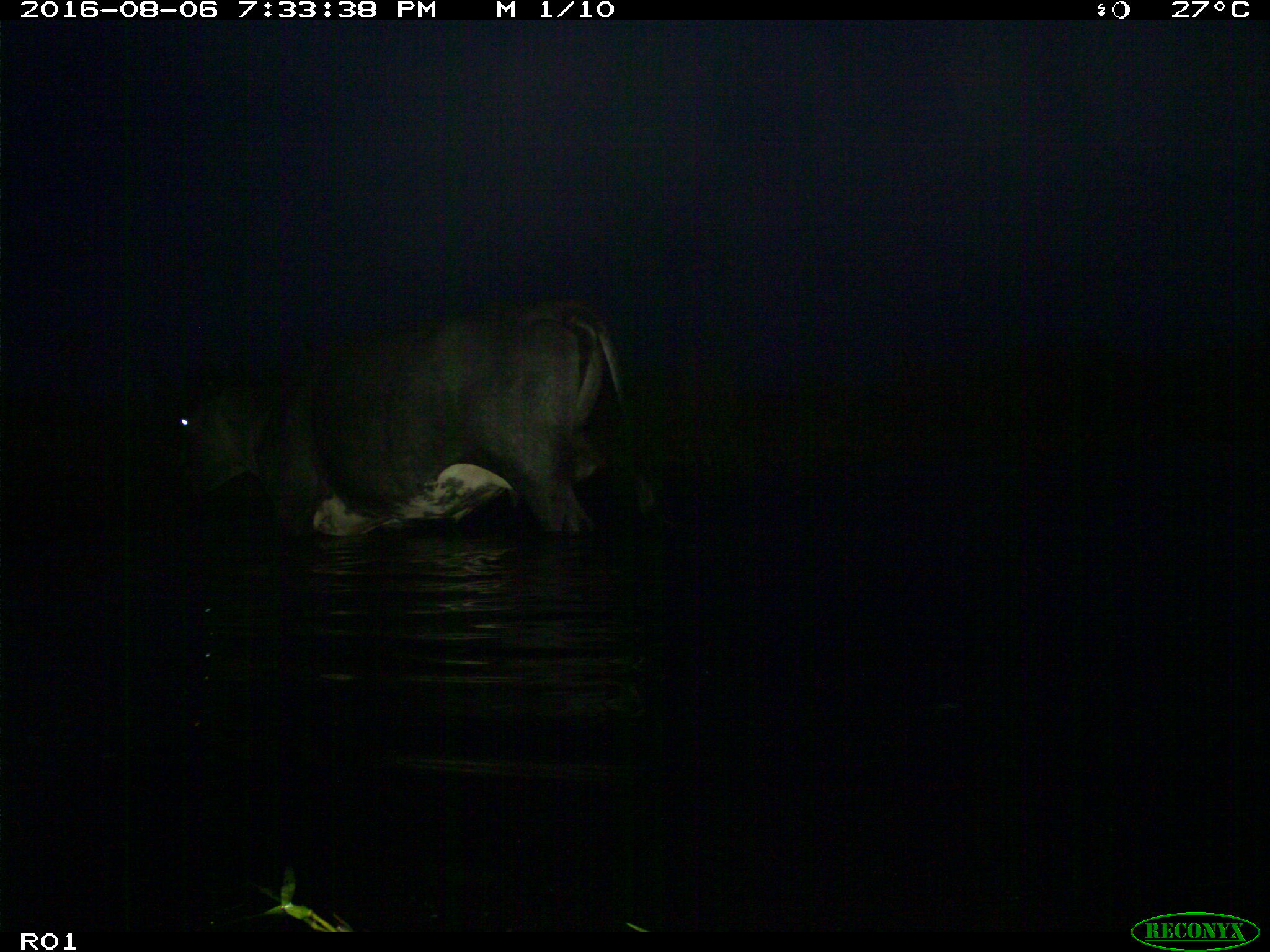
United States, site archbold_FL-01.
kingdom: Animalia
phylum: Chordata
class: Mammalia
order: Artiodactyla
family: Bovidae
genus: Bos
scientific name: Bos taurus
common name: domestic cow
Bos taurus (domestic cow).